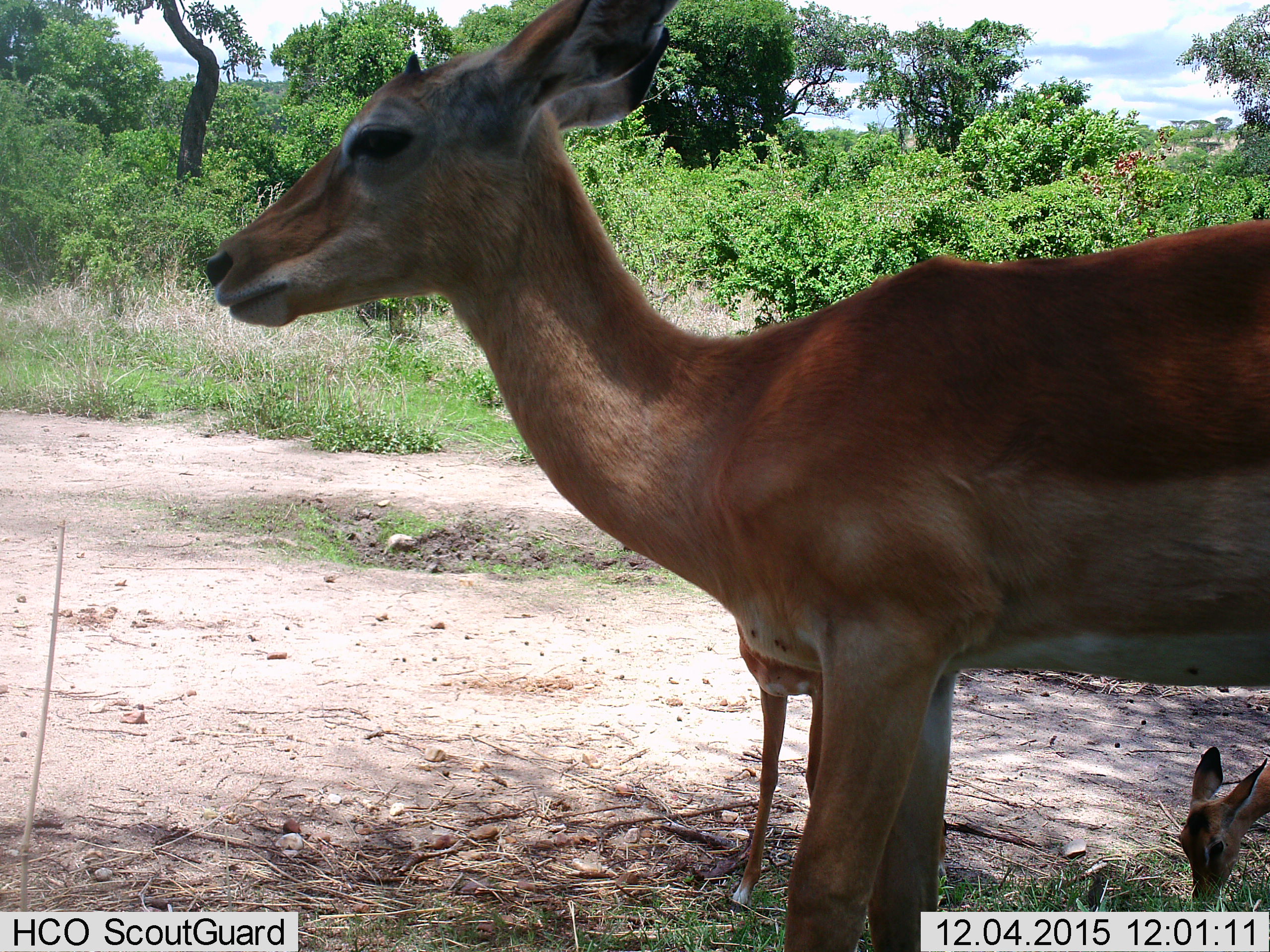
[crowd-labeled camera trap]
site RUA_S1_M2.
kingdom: Animalia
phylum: Chordata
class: Mammalia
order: Artiodactyla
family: Bovidae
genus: Aepyceros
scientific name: Aepyceros melampus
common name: impala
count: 3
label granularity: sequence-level